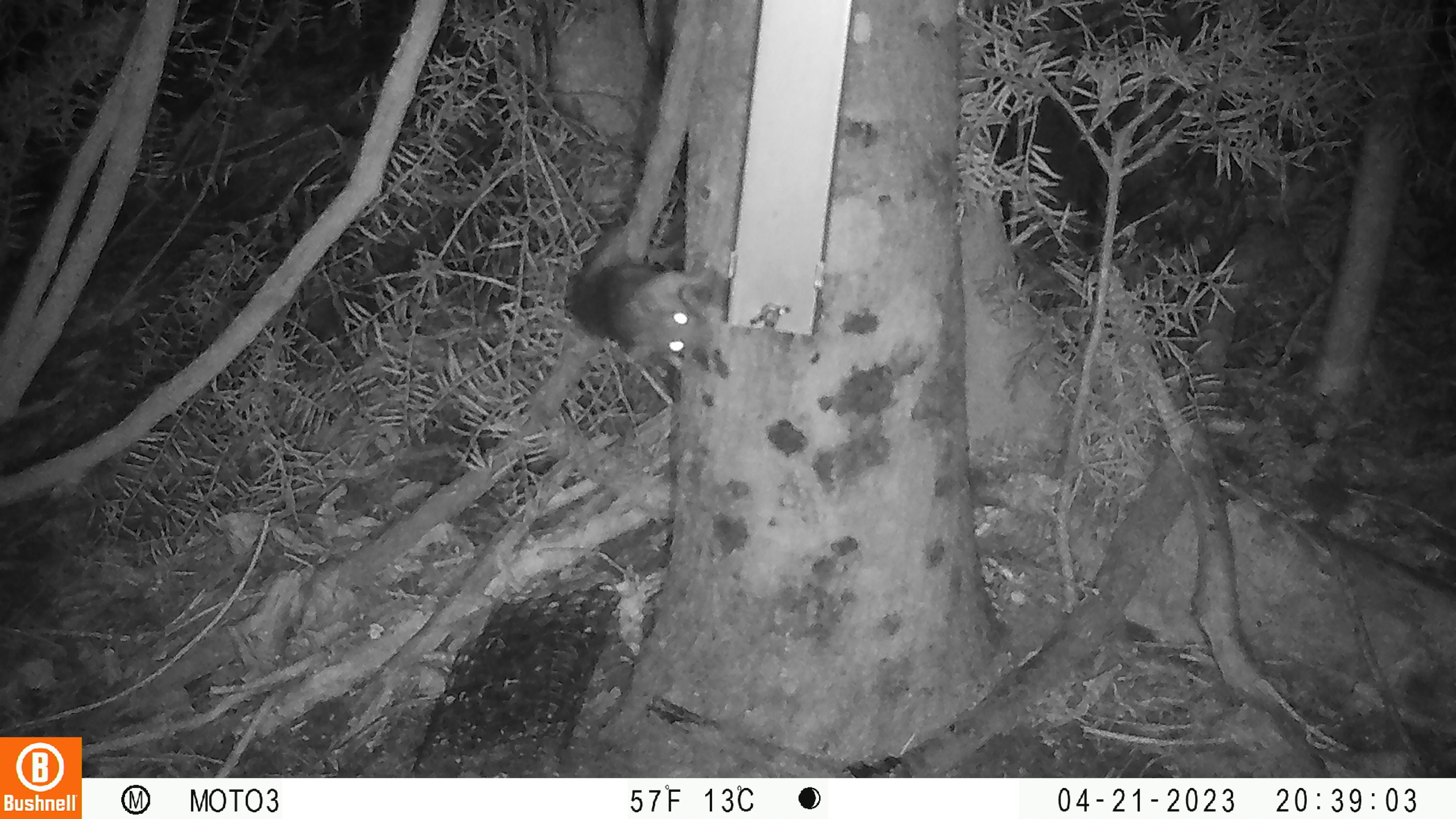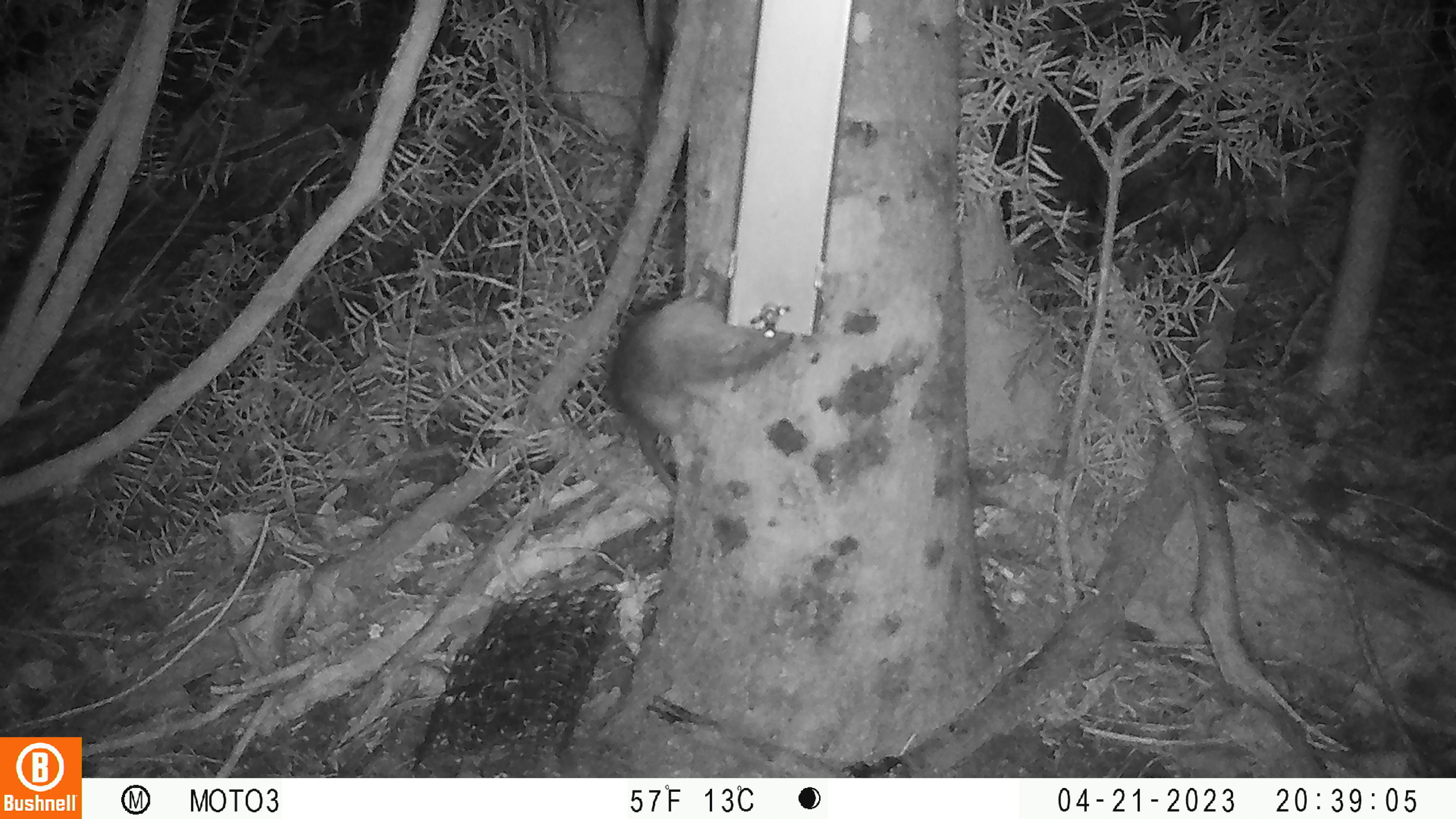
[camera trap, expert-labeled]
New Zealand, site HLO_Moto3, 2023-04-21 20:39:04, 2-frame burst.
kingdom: Animalia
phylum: Chordata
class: Mammalia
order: Rodentia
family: Muridae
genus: Rattus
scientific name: Rattus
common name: rat